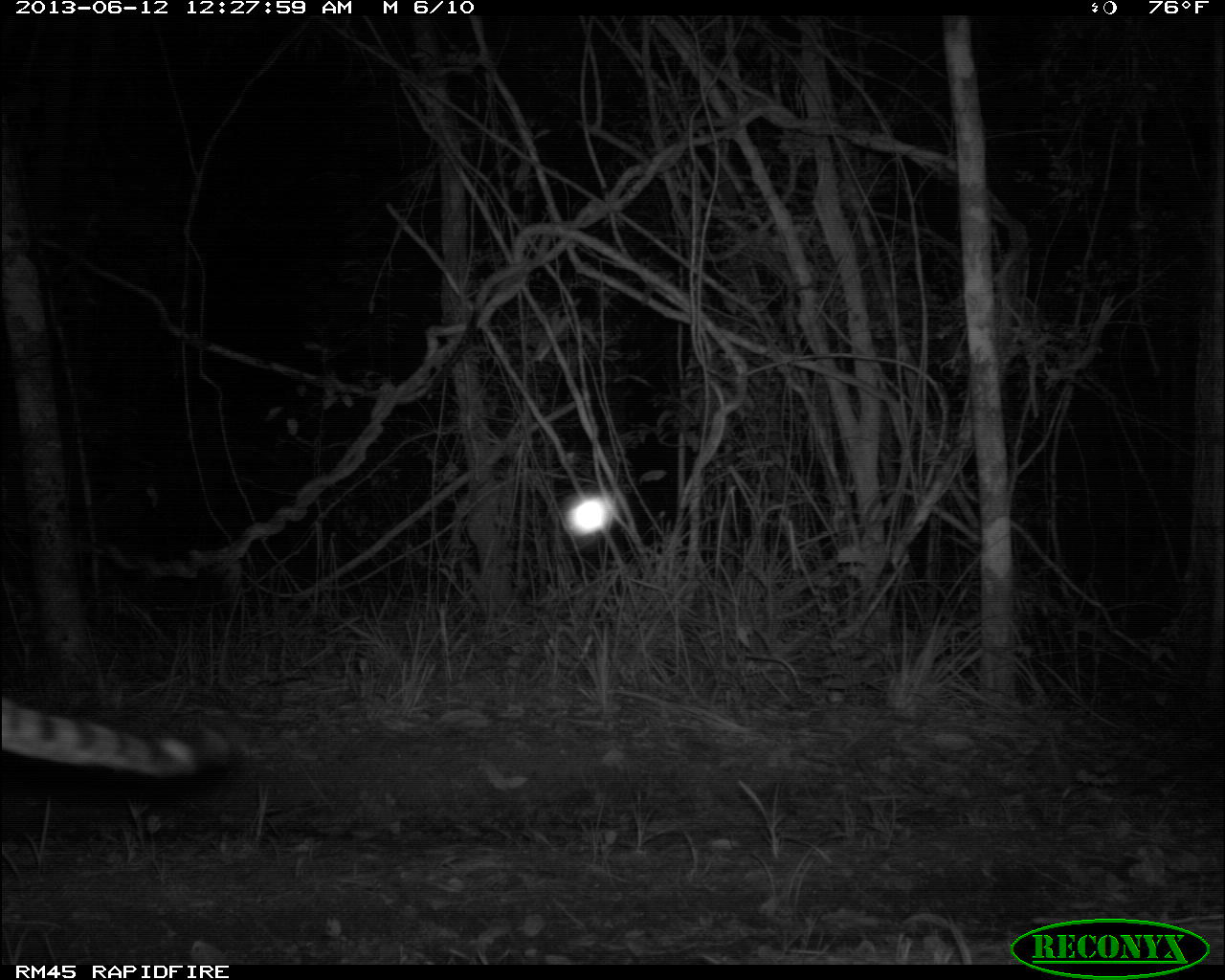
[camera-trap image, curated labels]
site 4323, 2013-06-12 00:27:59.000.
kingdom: Animalia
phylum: Chordata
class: Mammalia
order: Carnivora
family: Felidae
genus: Leopardus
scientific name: Leopardus pardalis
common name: ocelot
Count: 1.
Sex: male.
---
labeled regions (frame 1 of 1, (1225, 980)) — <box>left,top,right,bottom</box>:
leopardus pardalis: <box>0,696,255,776</box>